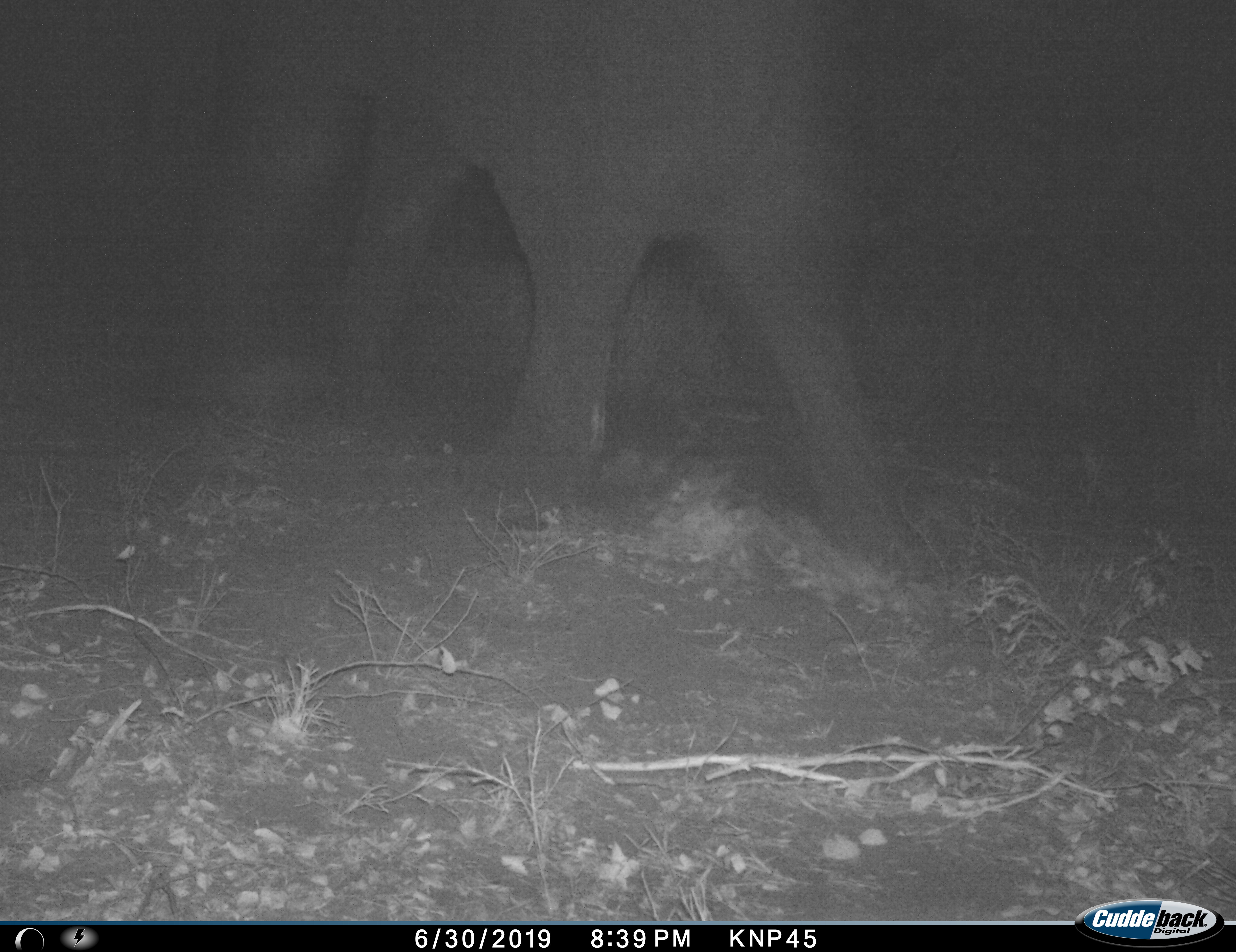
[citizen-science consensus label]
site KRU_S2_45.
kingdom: Animalia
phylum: Chordata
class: Mammalia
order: Proboscidea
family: Elephantidae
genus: Loxodonta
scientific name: Loxodonta africana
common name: african bush elephant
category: elephant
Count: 1.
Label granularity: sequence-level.